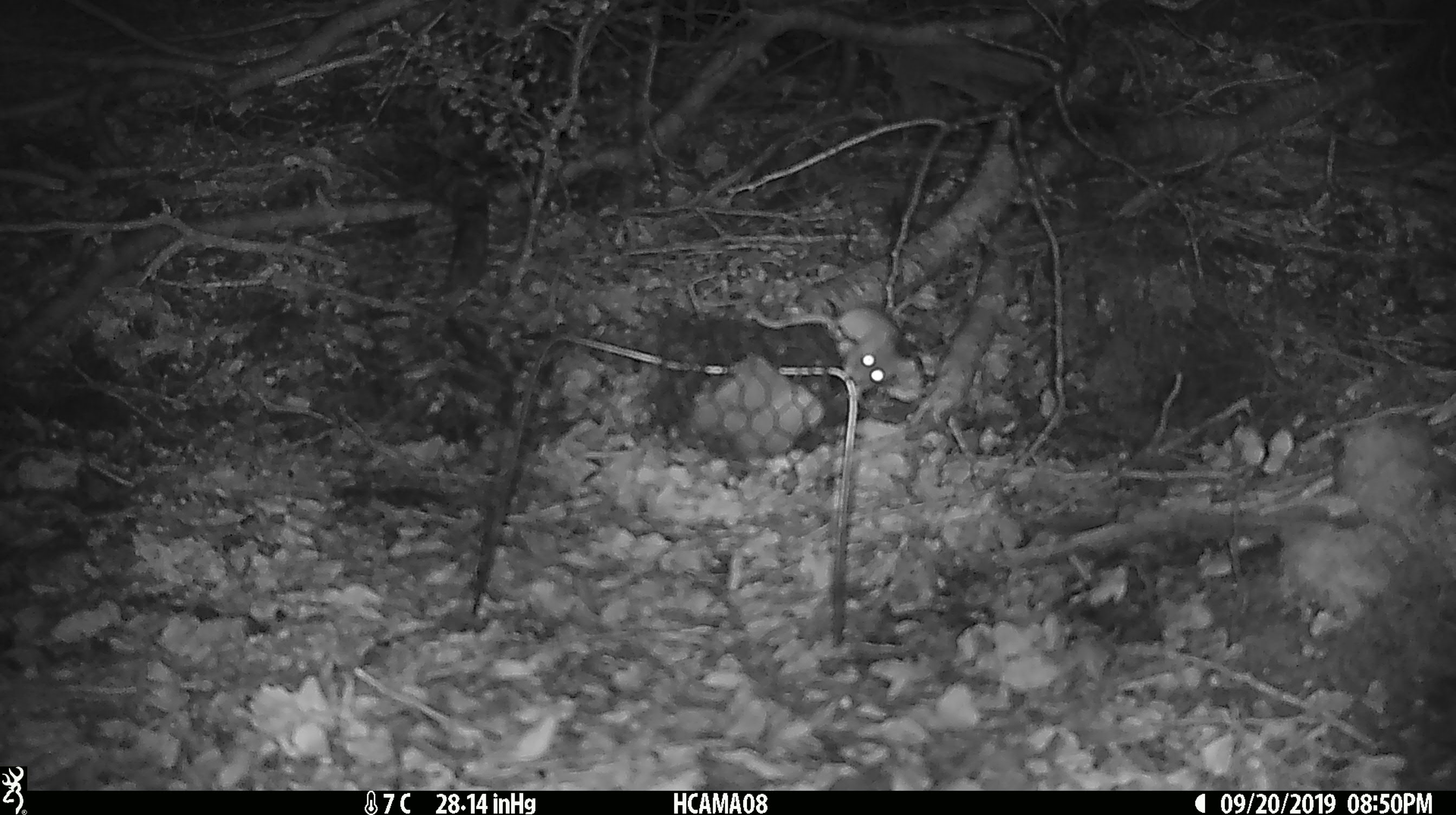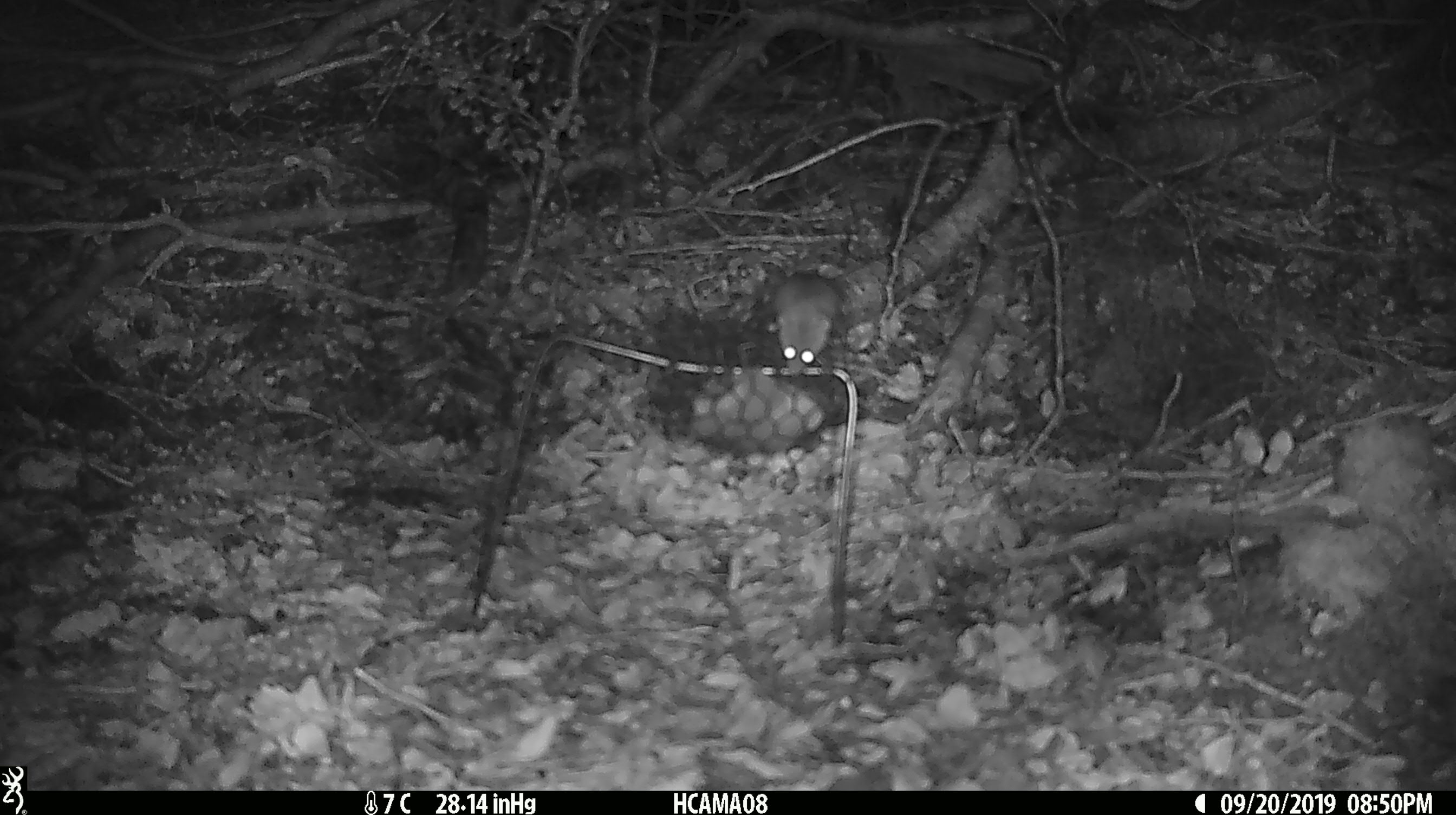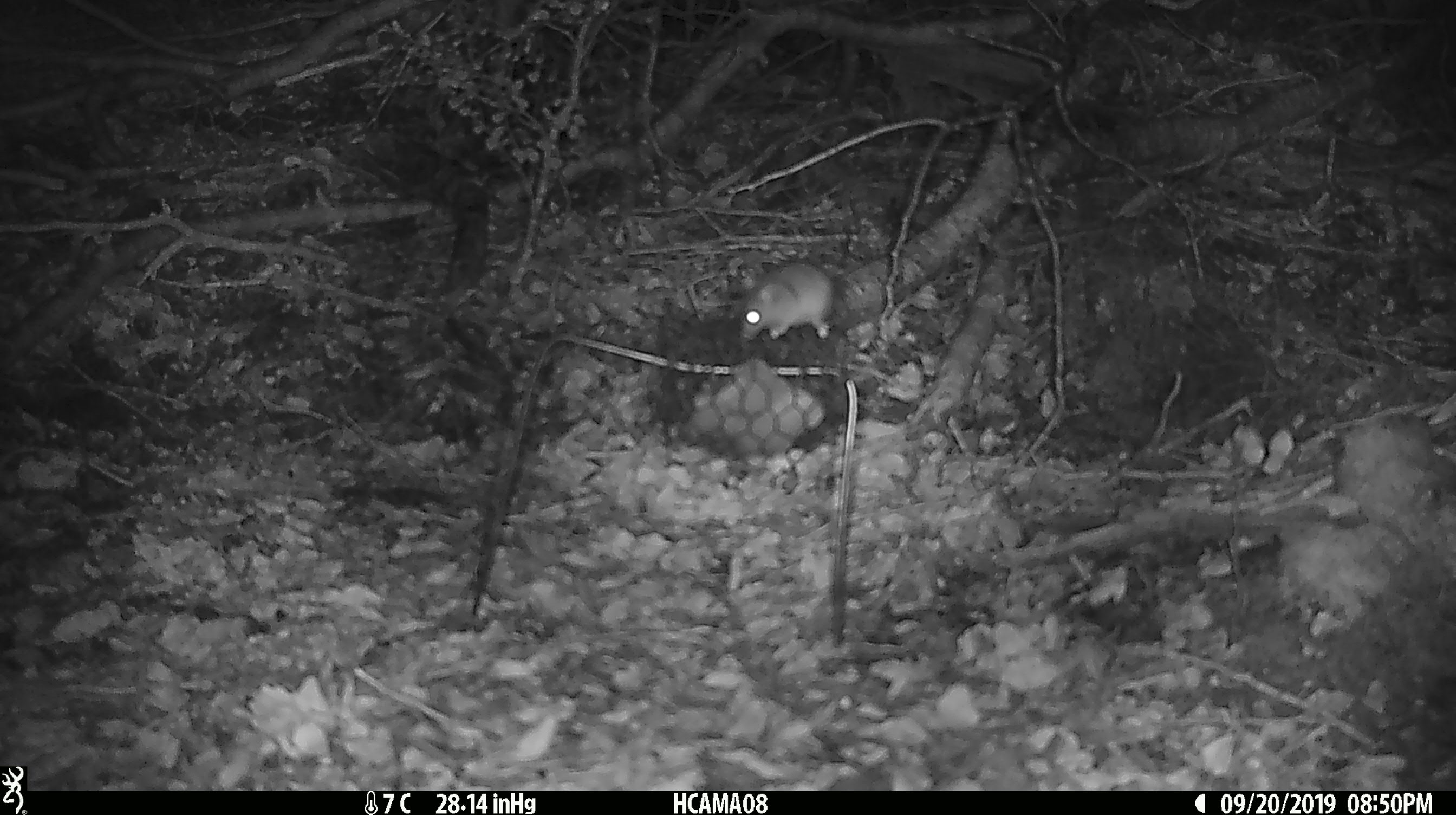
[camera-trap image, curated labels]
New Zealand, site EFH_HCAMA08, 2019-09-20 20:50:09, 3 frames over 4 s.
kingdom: Animalia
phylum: Chordata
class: Mammalia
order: Rodentia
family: Muridae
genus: Mus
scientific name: Mus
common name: mouse